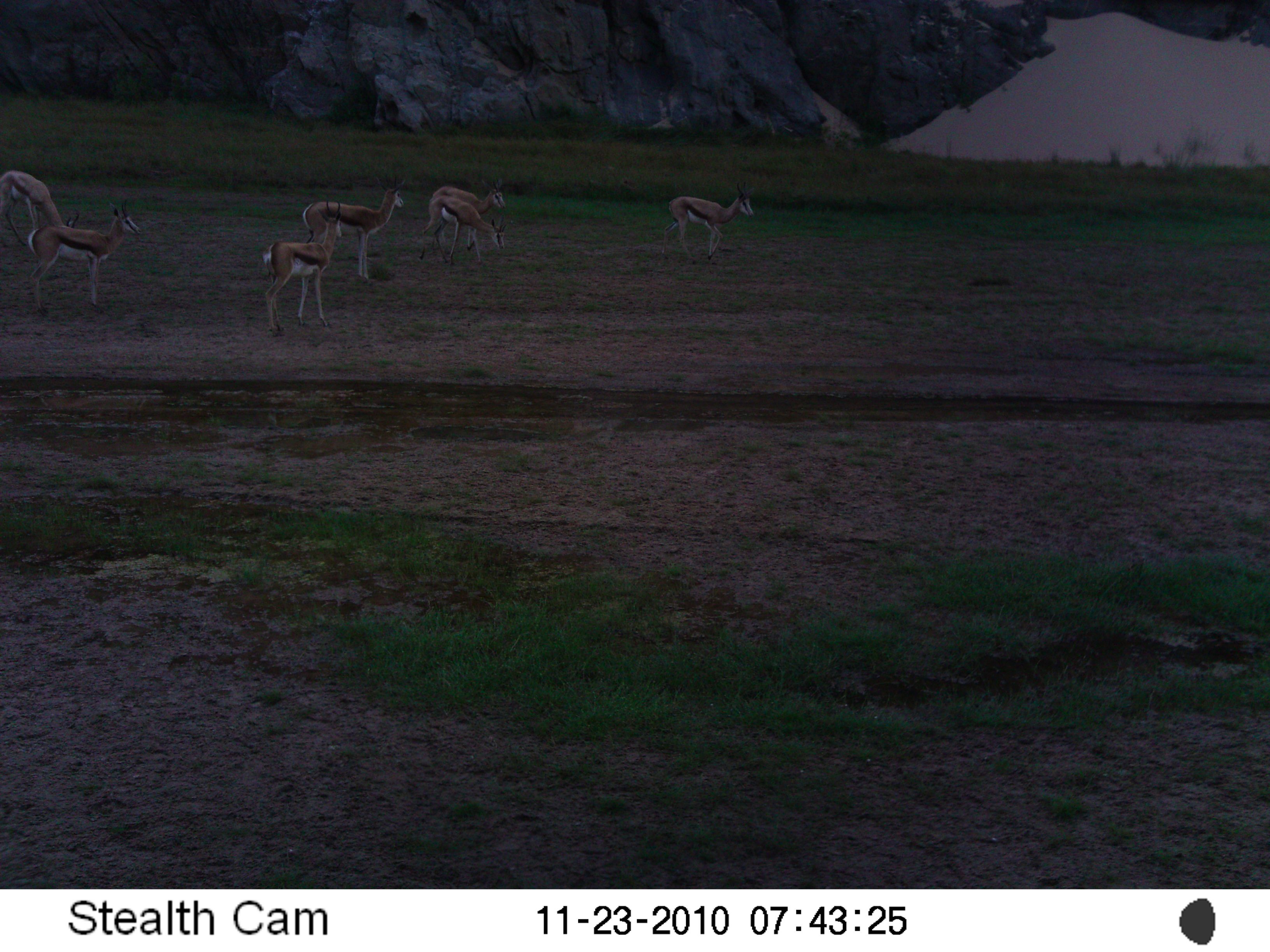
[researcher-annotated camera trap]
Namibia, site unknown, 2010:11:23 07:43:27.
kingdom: Animalia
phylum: Chordata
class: Mammalia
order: Artiodactyla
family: Bovidae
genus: Antidorcas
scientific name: Antidorcas marsupialis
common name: springbok